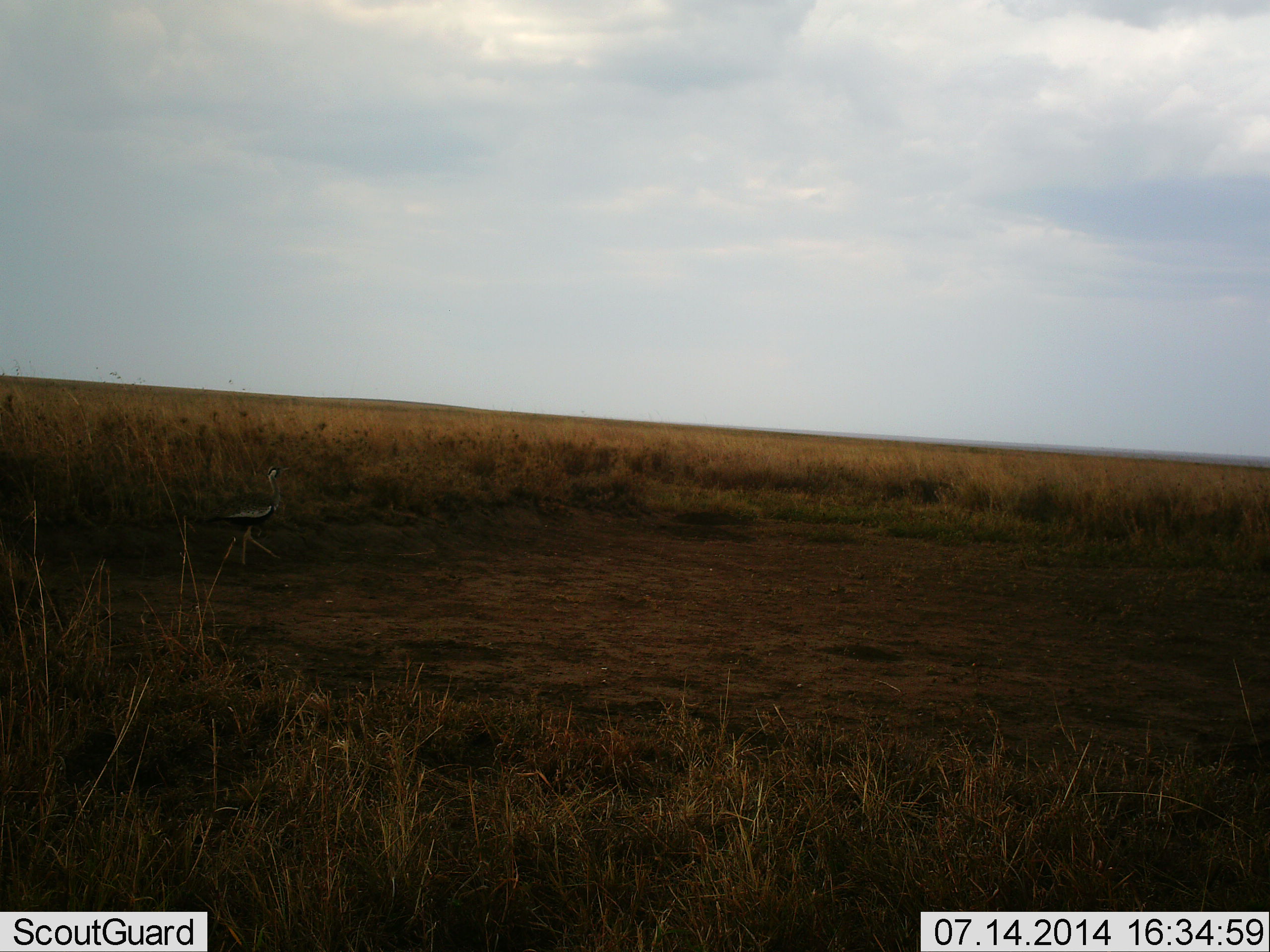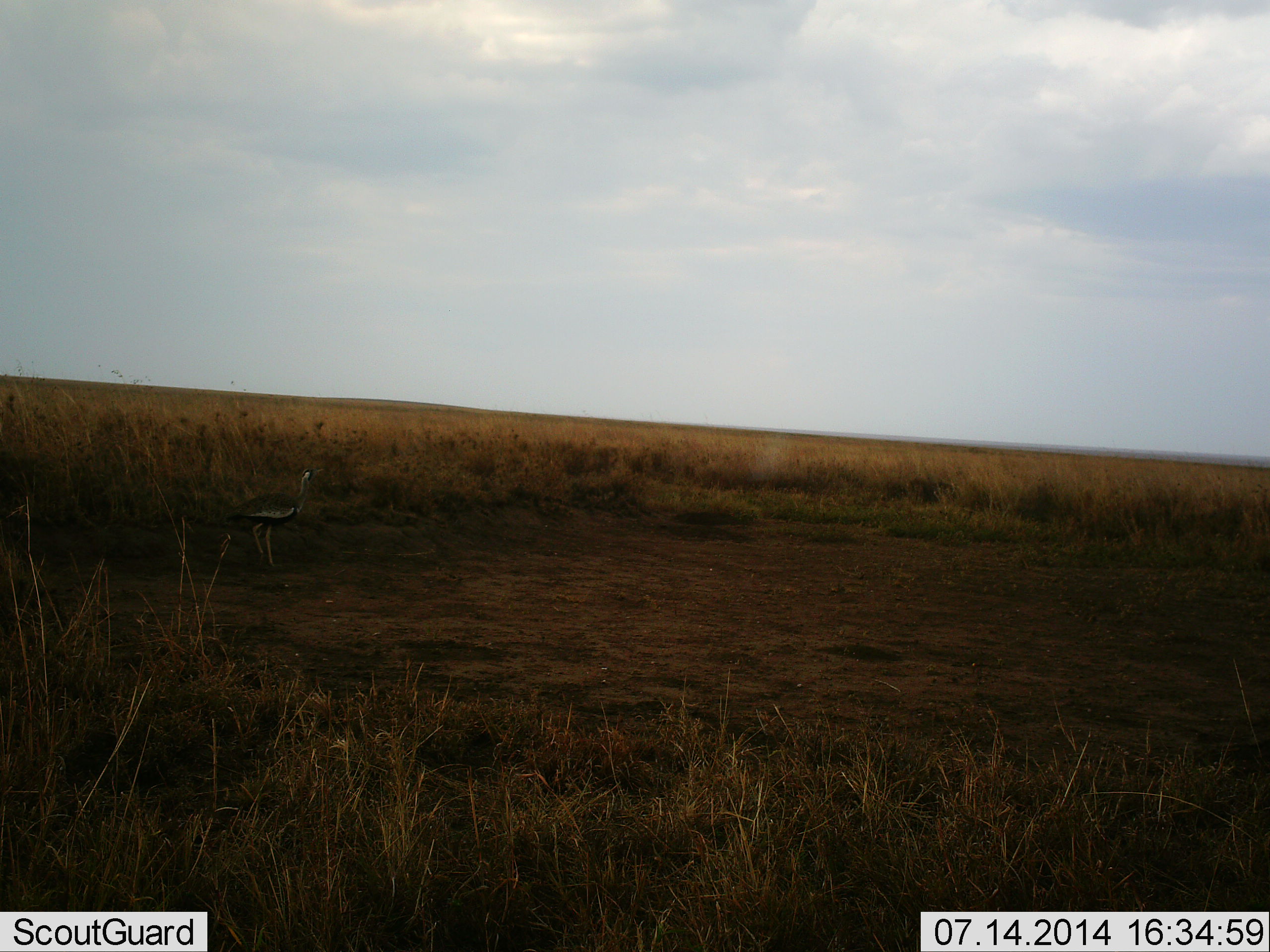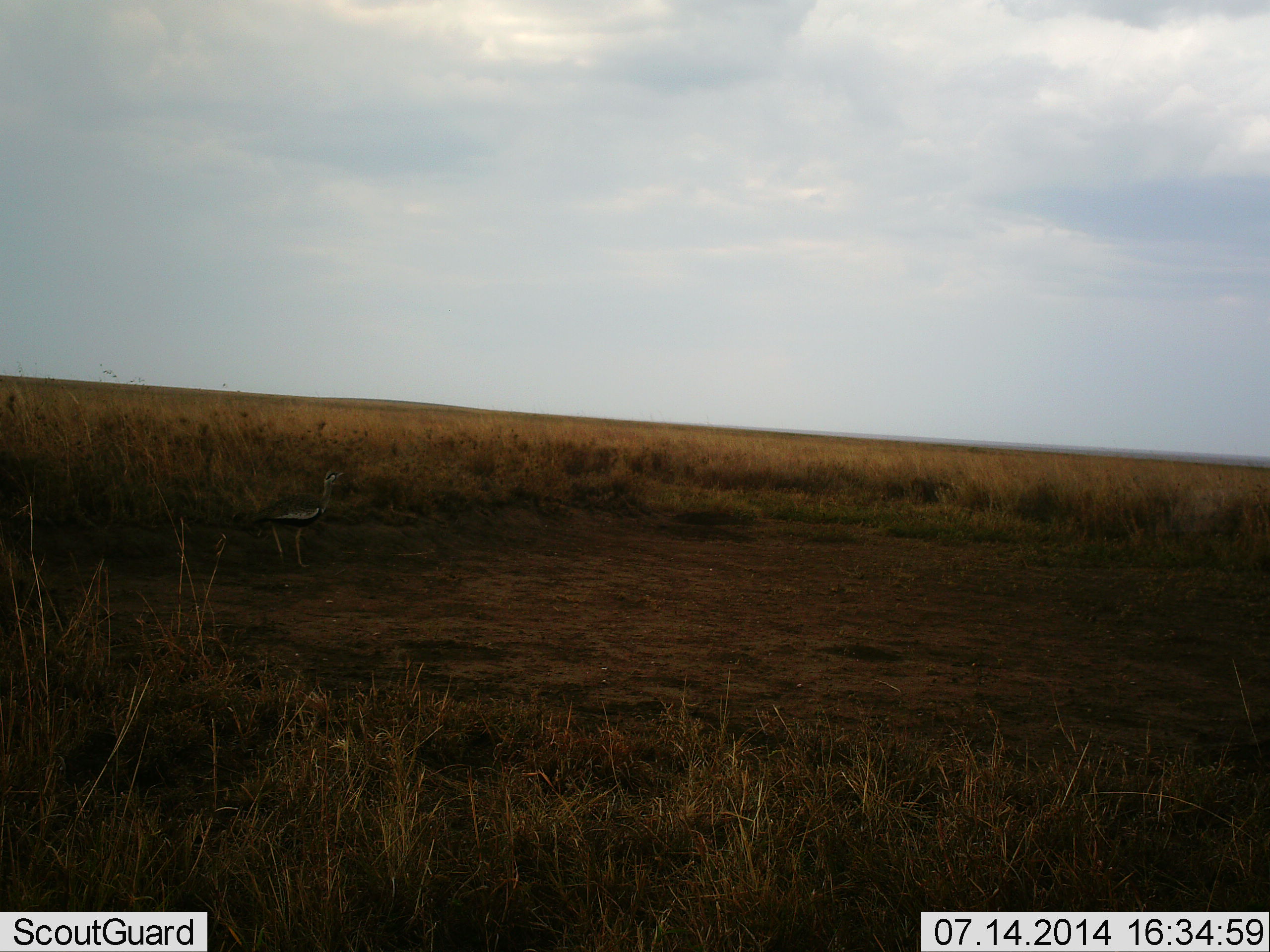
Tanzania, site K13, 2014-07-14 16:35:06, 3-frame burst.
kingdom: Animalia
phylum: Chordata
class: Aves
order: Otidiformes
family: Otididae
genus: Ardeotis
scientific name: Ardeotis kori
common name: kori bustard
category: koribustard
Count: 1.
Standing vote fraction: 10%.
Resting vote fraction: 0%.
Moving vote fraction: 90%.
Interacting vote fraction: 0%.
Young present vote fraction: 0%.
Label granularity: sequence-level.